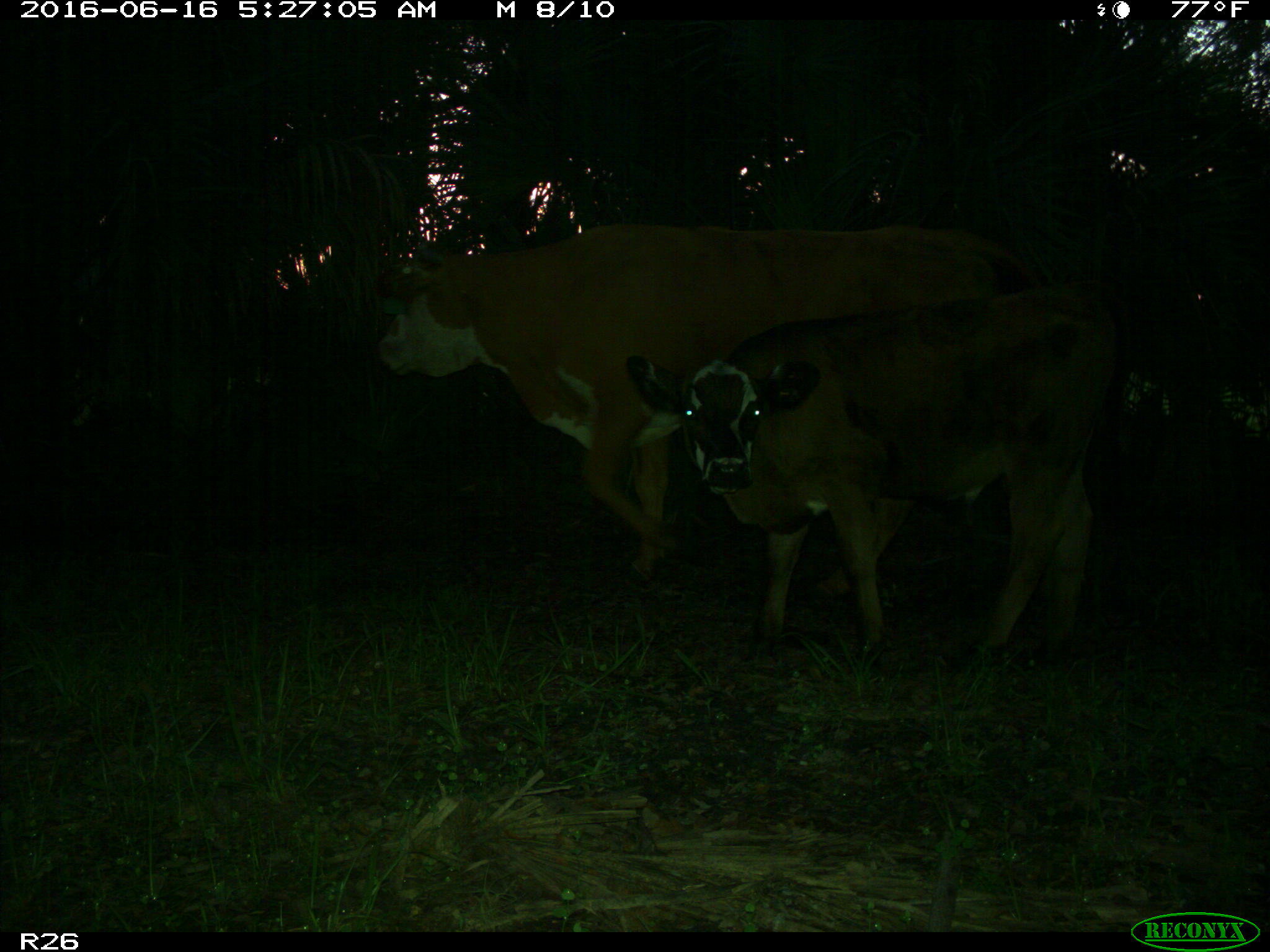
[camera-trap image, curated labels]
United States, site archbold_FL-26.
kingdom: Animalia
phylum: Chordata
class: Mammalia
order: Artiodactyla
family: Bovidae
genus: Bos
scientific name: Bos taurus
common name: domestic cow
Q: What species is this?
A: Bos taurus (domestic cow).